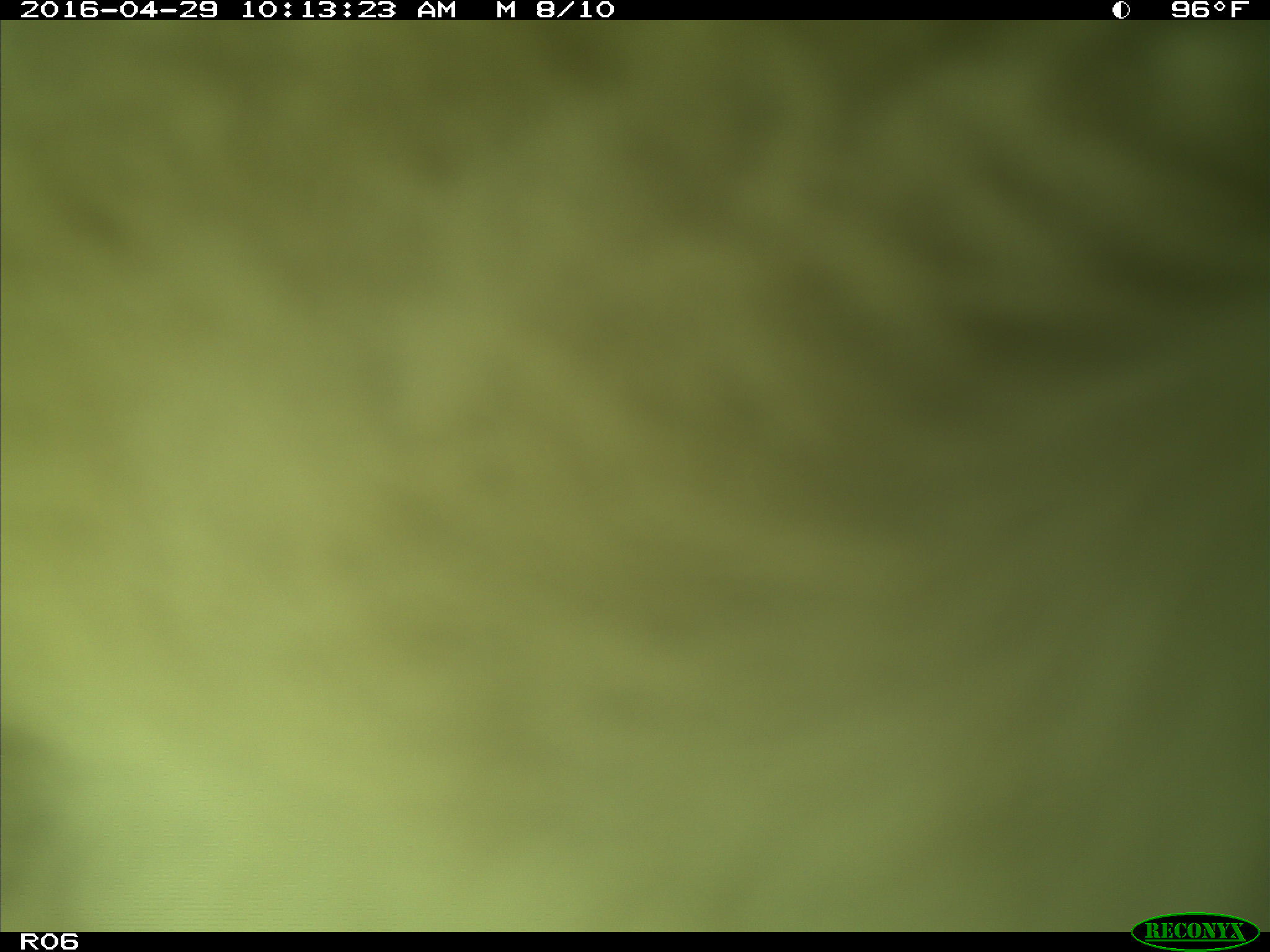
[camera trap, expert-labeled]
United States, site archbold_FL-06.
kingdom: Animalia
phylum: Chordata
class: Mammalia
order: Artiodactyla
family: Bovidae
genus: Bos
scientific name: Bos taurus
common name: domestic cow